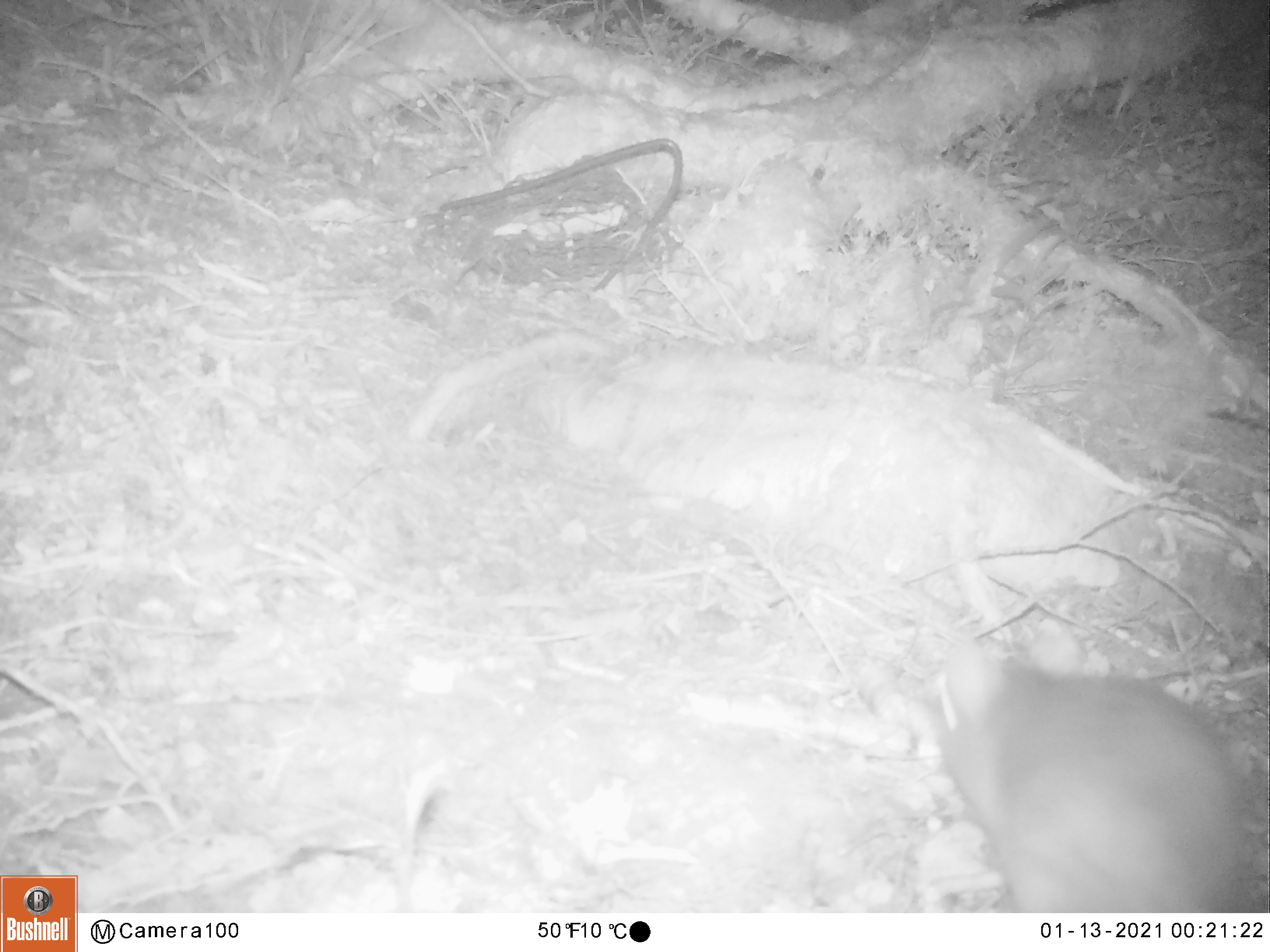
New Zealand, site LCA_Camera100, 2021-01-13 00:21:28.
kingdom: Animalia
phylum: Chordata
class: Mammalia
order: Rodentia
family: Muridae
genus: Rattus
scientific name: Rattus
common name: rat